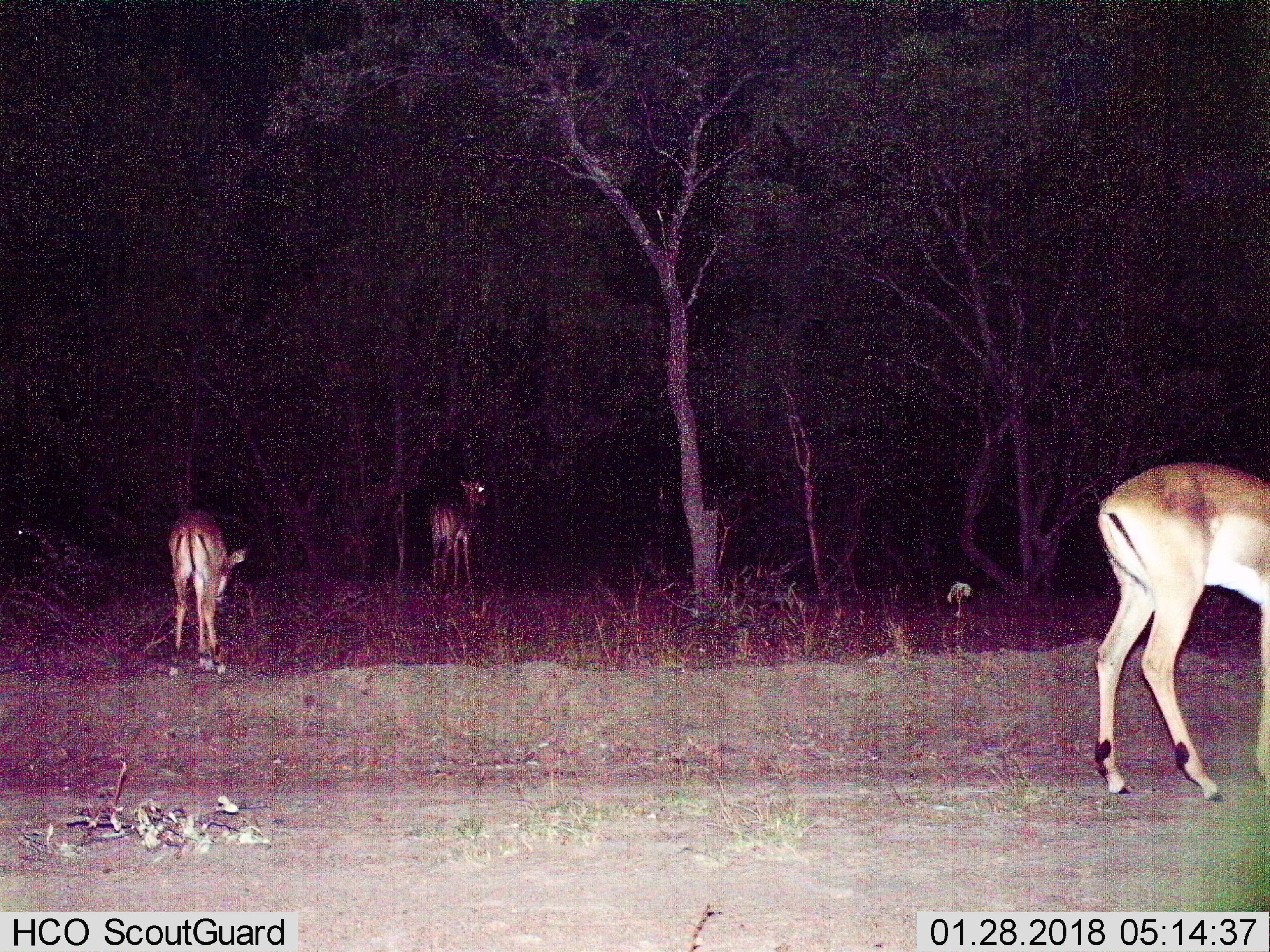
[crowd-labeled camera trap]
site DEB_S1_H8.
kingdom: Animalia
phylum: Chordata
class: Mammalia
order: Artiodactyla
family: Bovidae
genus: Aepyceros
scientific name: Aepyceros melampus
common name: impala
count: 3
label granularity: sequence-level